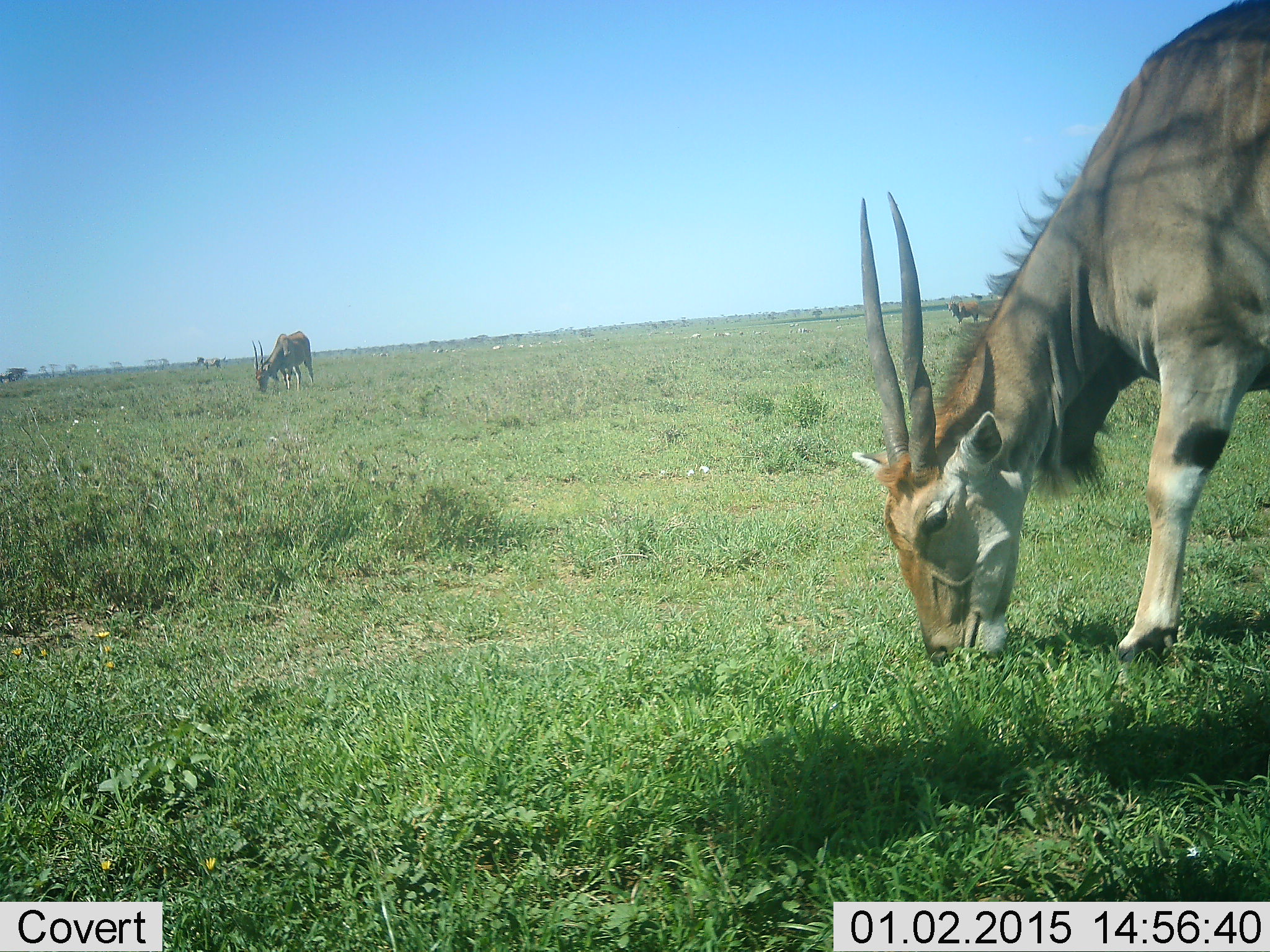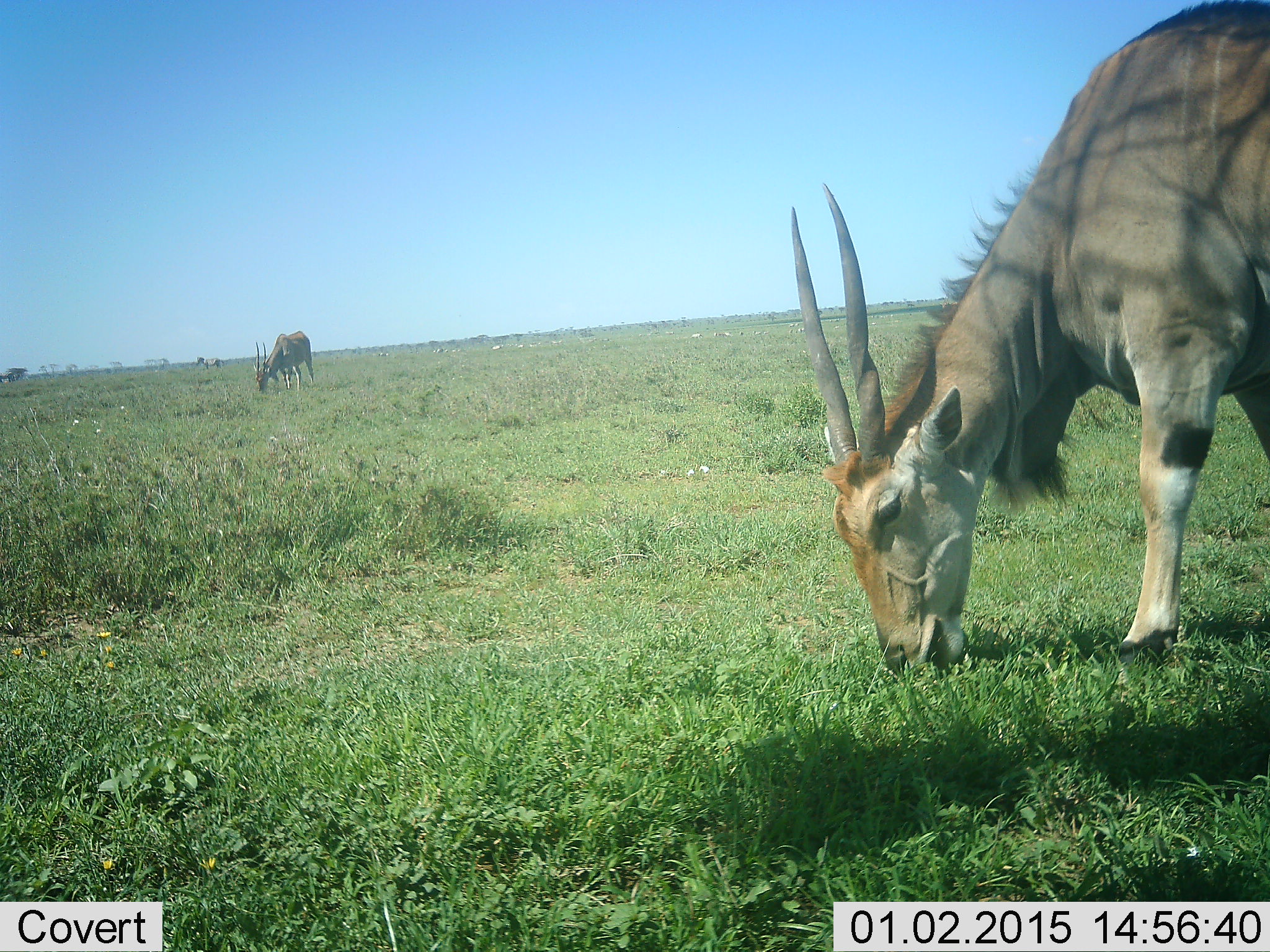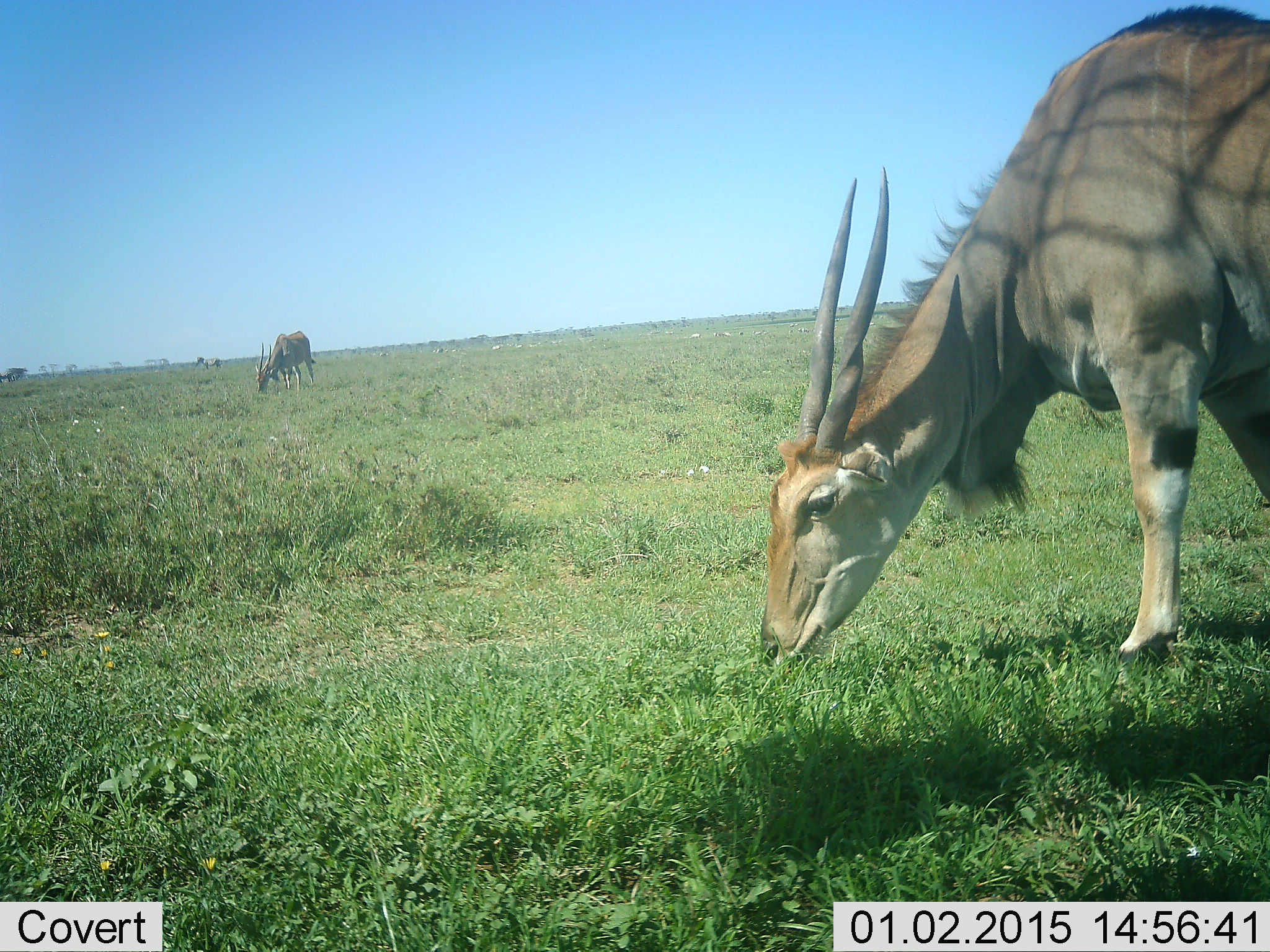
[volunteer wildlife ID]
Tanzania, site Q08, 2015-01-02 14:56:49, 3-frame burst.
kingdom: Animalia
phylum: Chordata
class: Mammalia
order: Artiodactyla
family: Bovidae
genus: Tragelaphus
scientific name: Tragelaphus oryx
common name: eland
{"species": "eland (Tragelaphus oryx)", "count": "2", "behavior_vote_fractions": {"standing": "20%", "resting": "0%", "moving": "0%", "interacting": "0%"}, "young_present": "0%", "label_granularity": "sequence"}